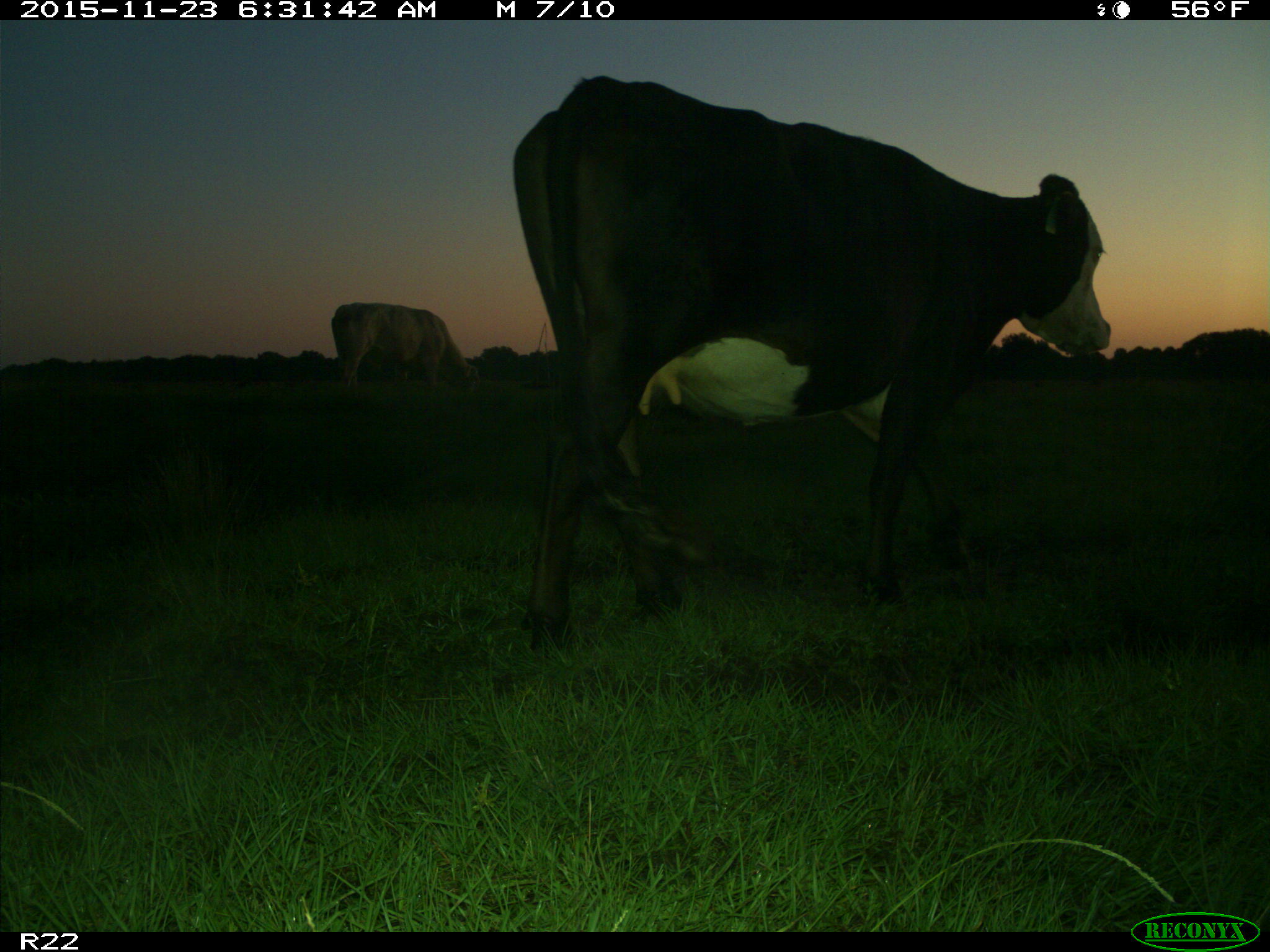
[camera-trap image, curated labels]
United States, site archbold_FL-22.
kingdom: Animalia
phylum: Chordata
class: Mammalia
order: Artiodactyla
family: Bovidae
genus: Bos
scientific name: Bos taurus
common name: domestic cow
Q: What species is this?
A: Bos taurus (domestic cow).